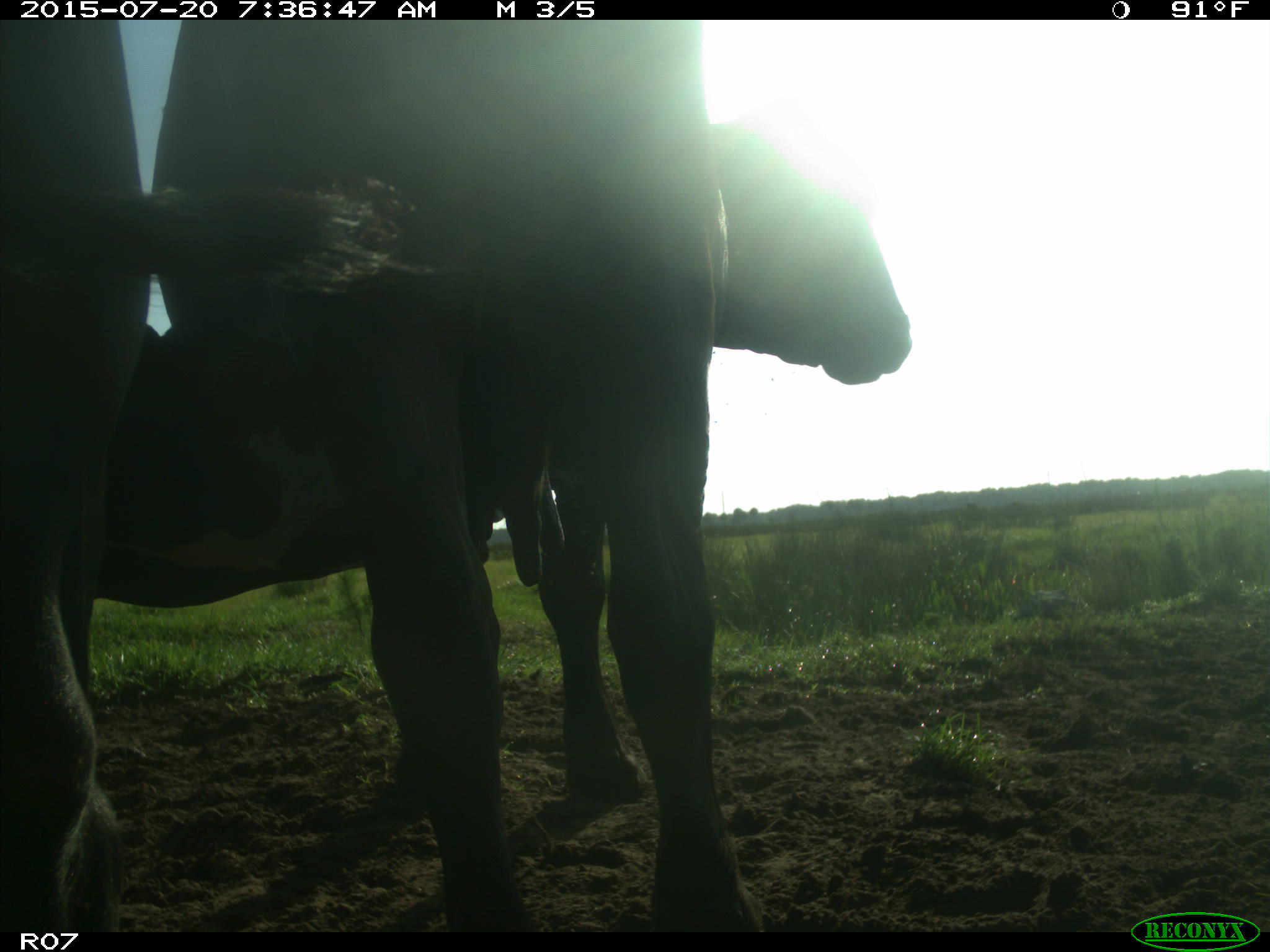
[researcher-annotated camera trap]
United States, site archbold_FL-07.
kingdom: Animalia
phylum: Chordata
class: Mammalia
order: Artiodactyla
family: Bovidae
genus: Bos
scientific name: Bos taurus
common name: domestic cow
Bos taurus (domestic cow).